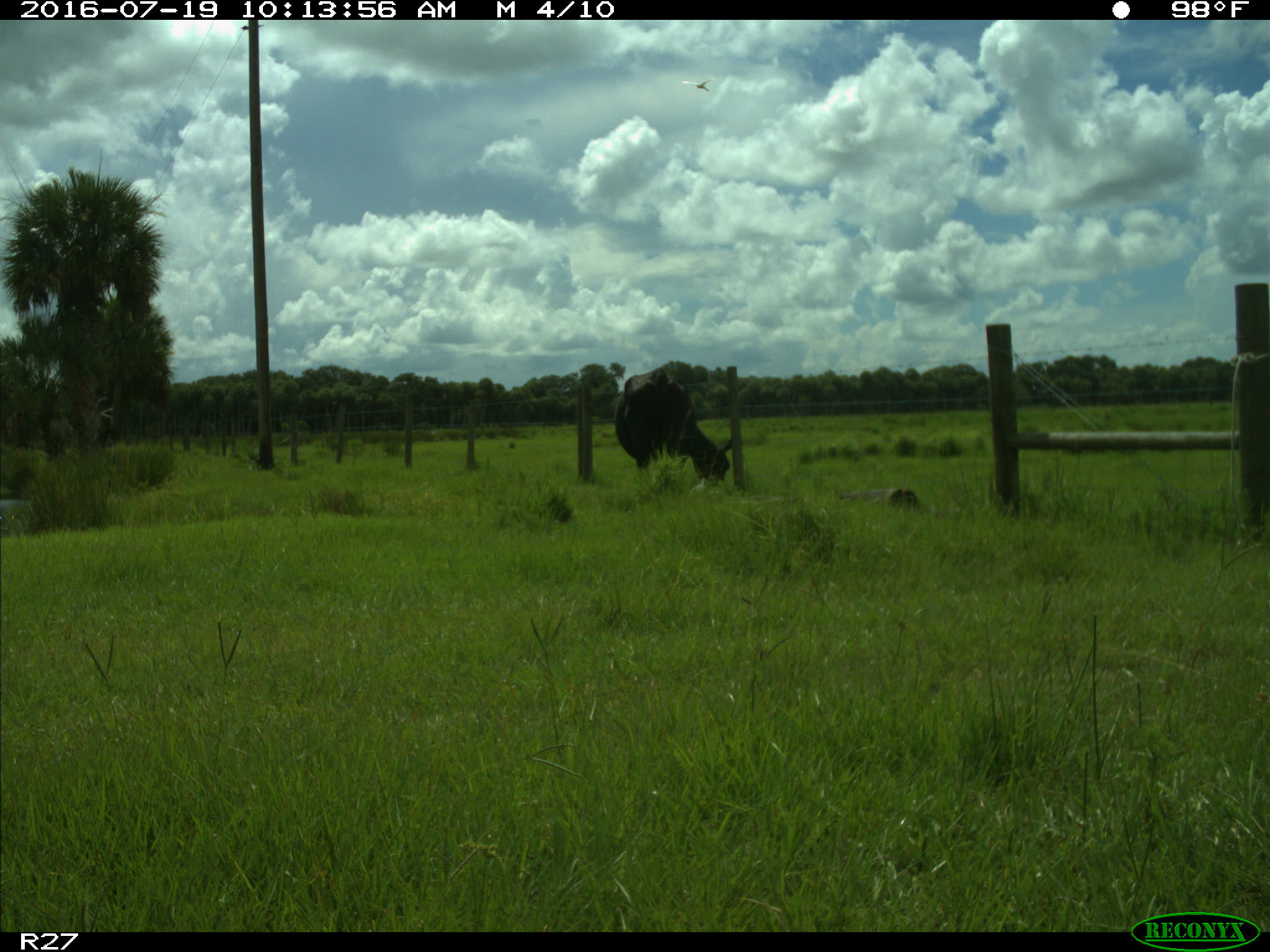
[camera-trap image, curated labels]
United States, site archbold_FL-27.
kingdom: Animalia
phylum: Chordata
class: Mammalia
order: Artiodactyla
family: Bovidae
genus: Bos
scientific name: Bos taurus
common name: domestic cow